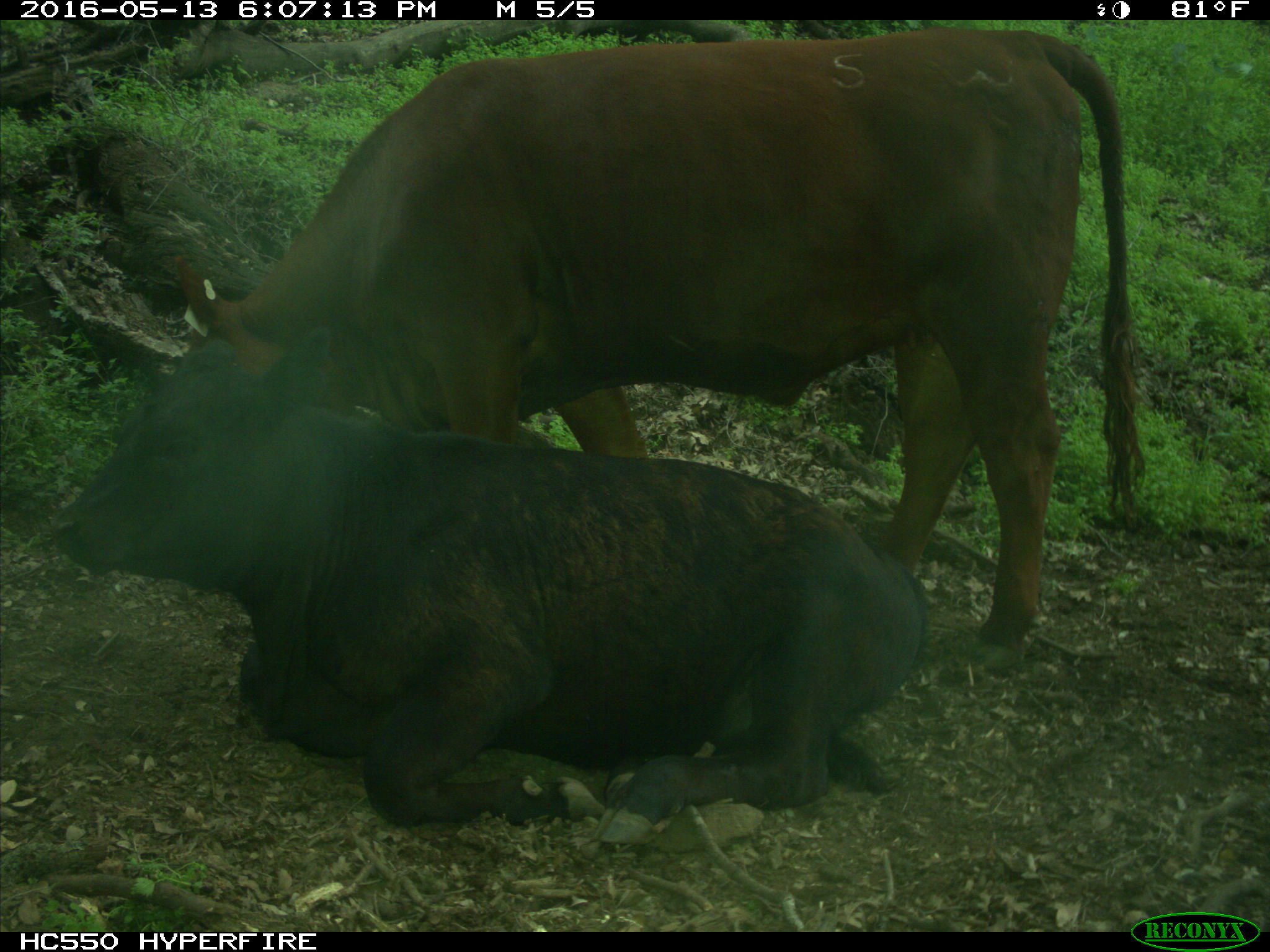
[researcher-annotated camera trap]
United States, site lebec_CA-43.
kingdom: Animalia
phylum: Chordata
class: Mammalia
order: Artiodactyla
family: Bovidae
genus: Bos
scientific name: Bos taurus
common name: domestic cow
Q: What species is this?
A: Bos taurus (domestic cow).